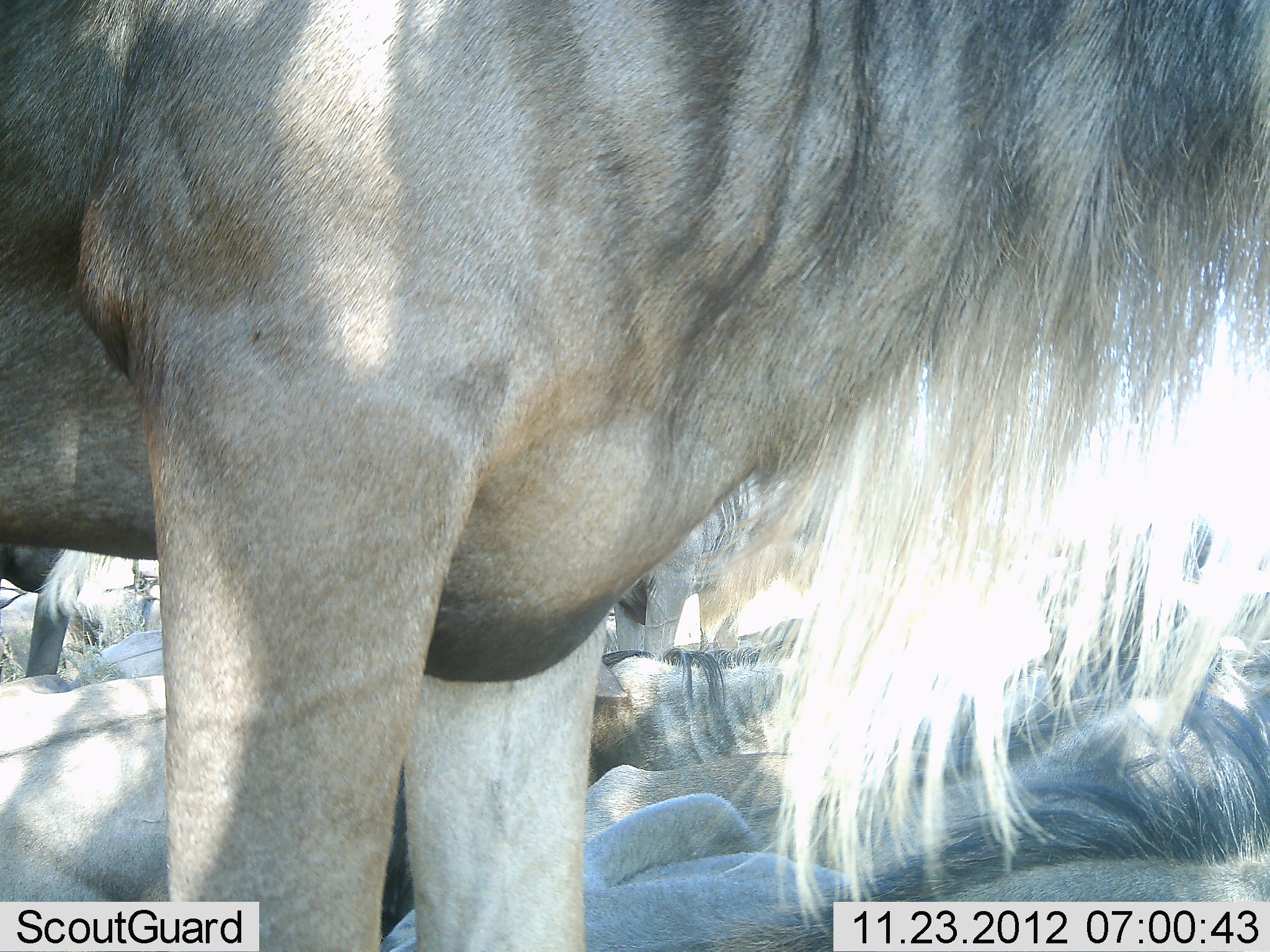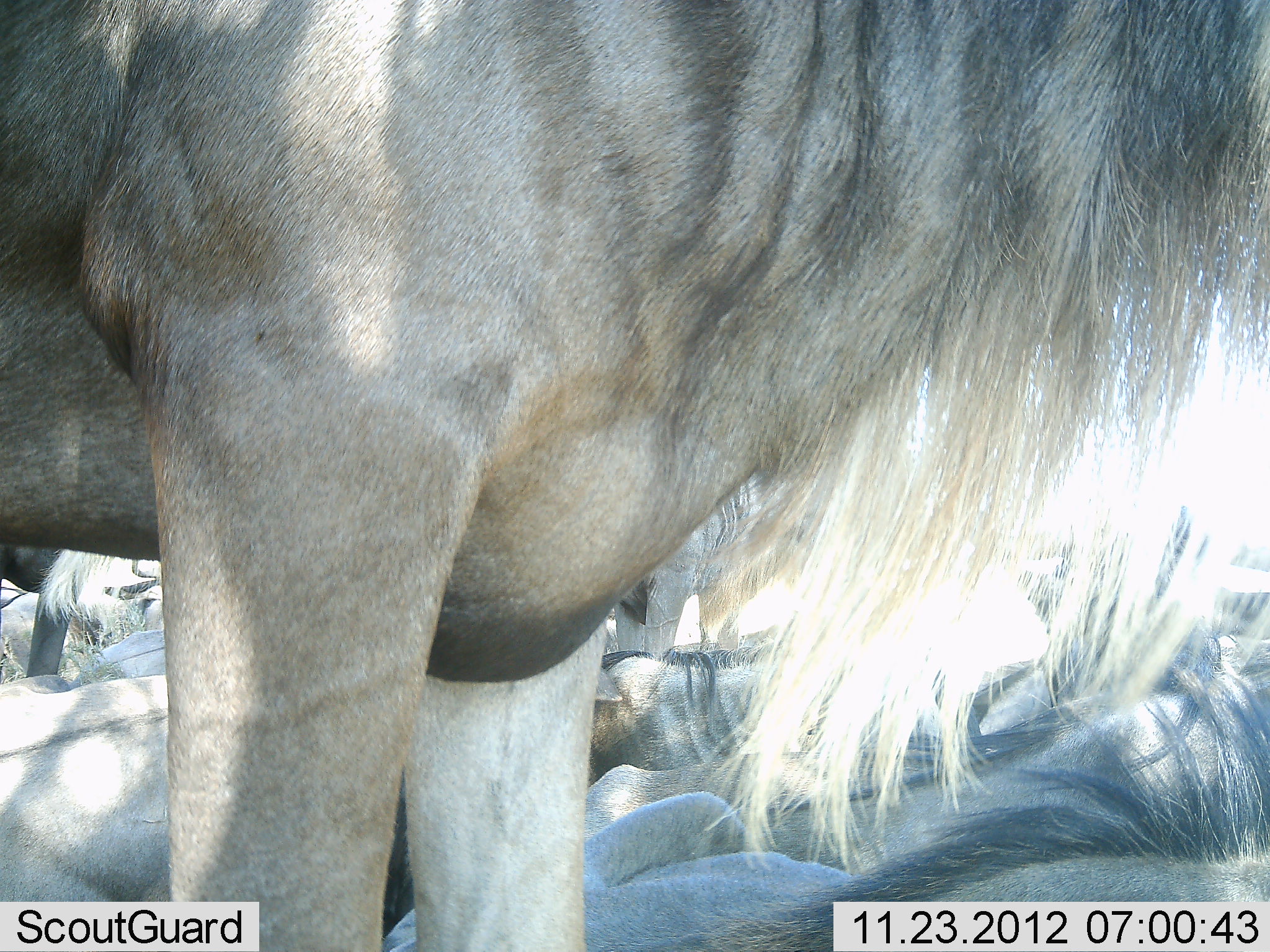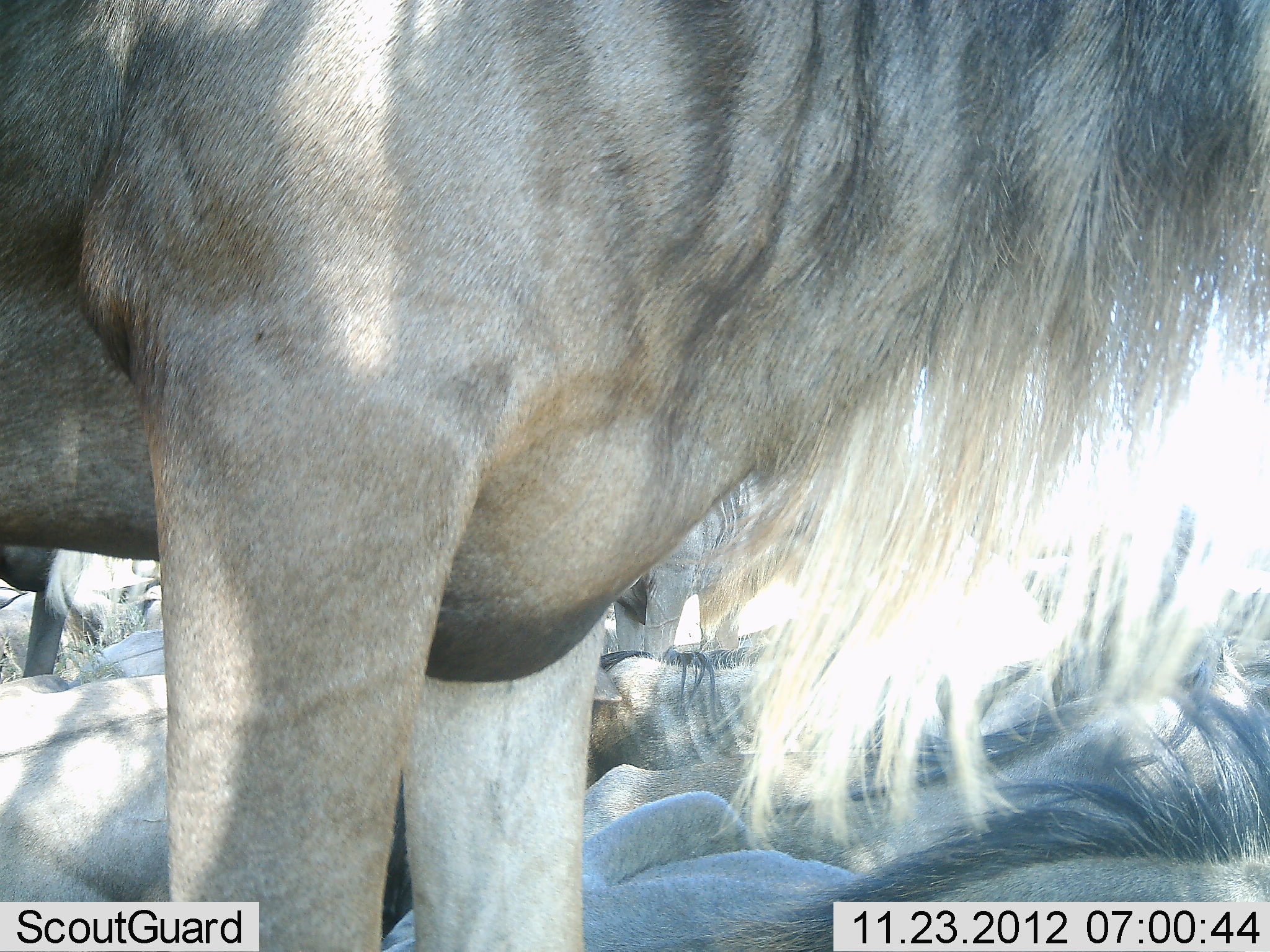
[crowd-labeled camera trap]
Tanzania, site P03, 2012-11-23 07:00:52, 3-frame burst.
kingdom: Animalia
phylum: Chordata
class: Mammalia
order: Artiodactyla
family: Bovidae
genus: Connochaetes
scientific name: Connochaetes taurinus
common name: blue wildebeest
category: wildebeest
Wildebeest (blue wildebeest) (Connochaetes taurinus), count 7. Behavior (volunteer vote fractions): standing 80%, resting 90%, moving 0%, interacting 0%. Young present (vote fraction): 0%. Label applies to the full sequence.